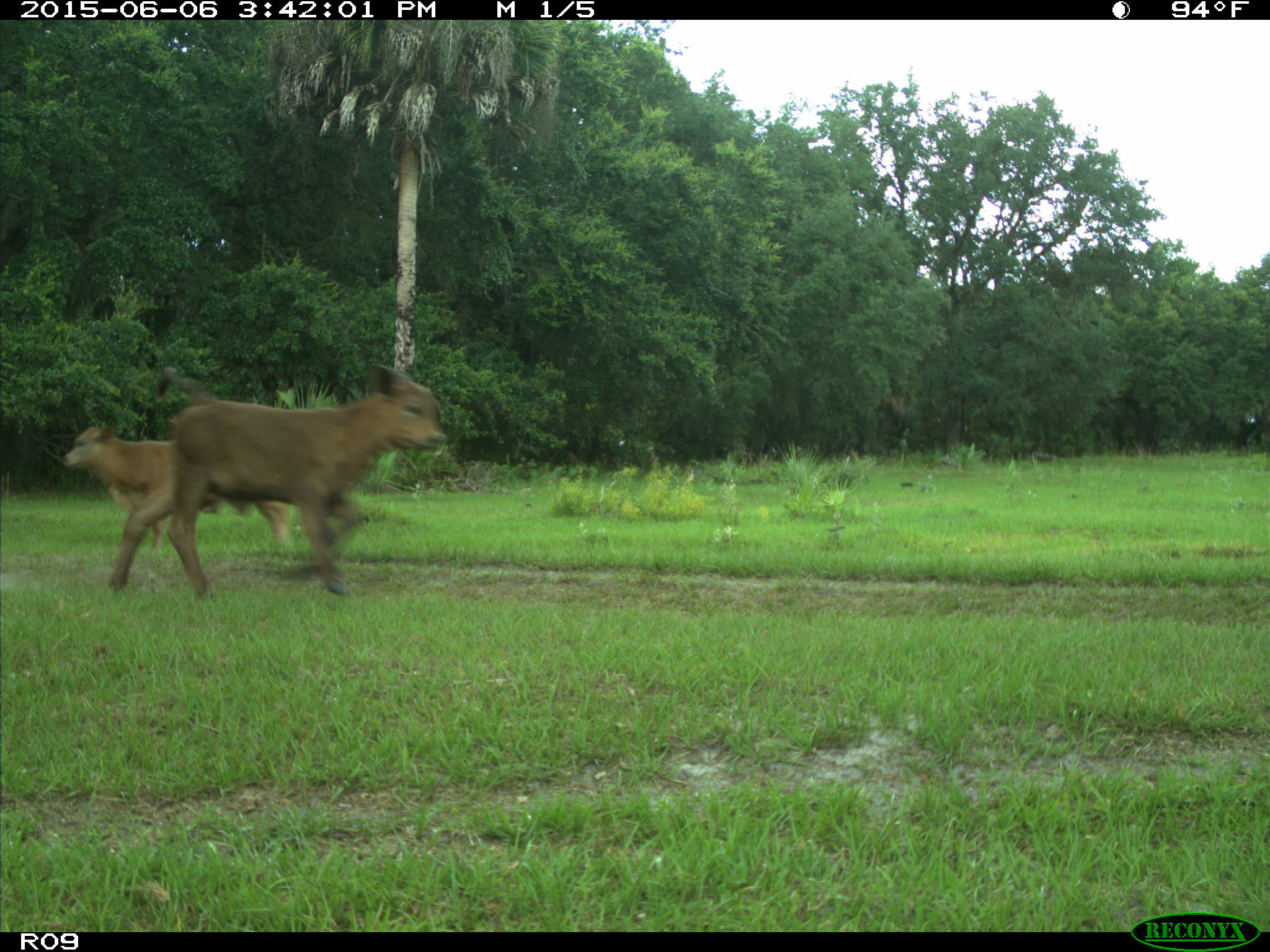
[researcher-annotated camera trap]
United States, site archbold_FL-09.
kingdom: Animalia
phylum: Chordata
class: Mammalia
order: Artiodactyla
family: Bovidae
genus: Bos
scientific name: Bos taurus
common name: domestic cow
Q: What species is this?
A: Bos taurus (domestic cow).